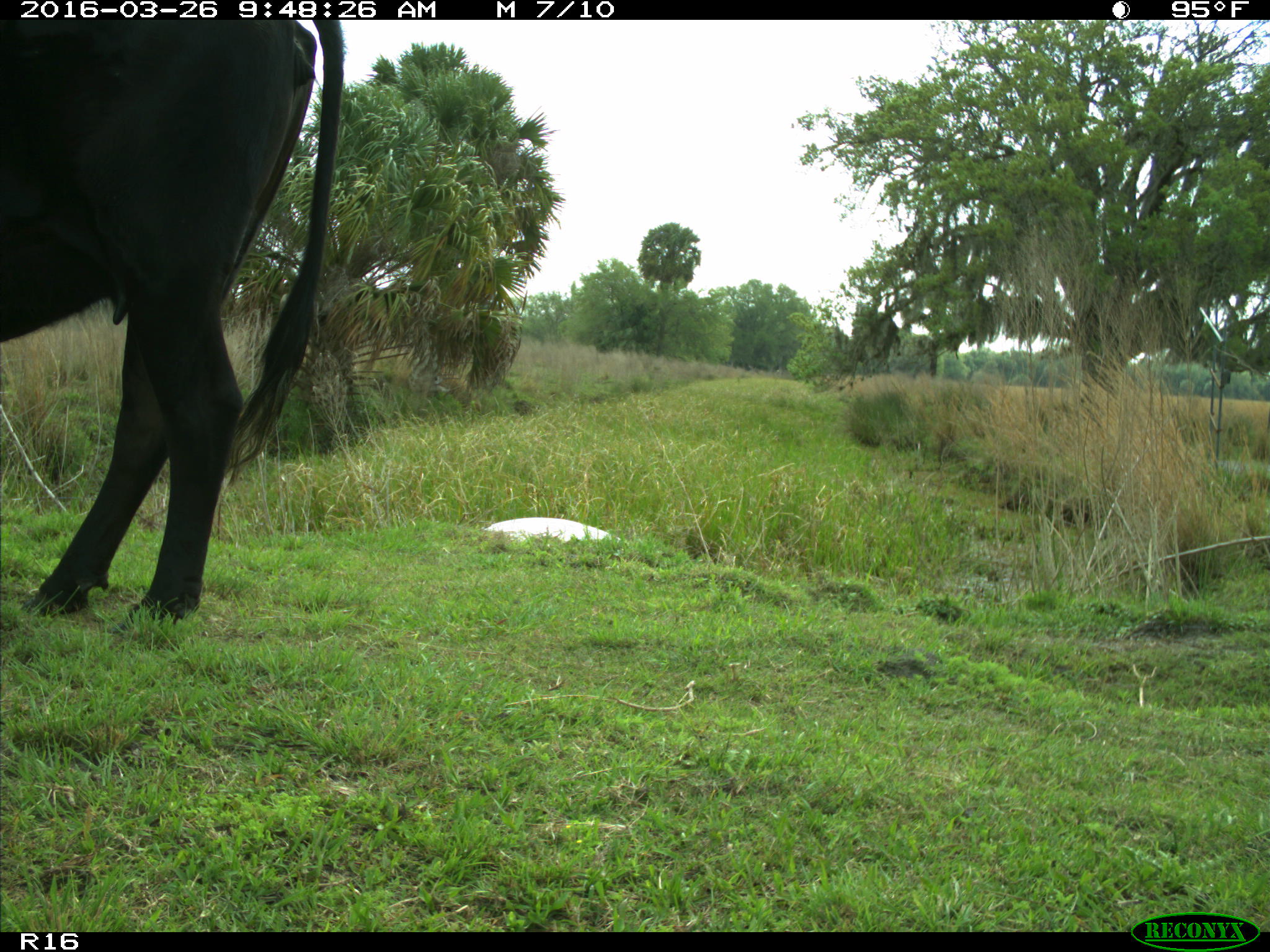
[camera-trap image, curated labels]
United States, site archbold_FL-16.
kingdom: Animalia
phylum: Chordata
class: Mammalia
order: Artiodactyla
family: Bovidae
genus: Bos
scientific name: Bos taurus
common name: domestic cow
Bos taurus (domestic cow).